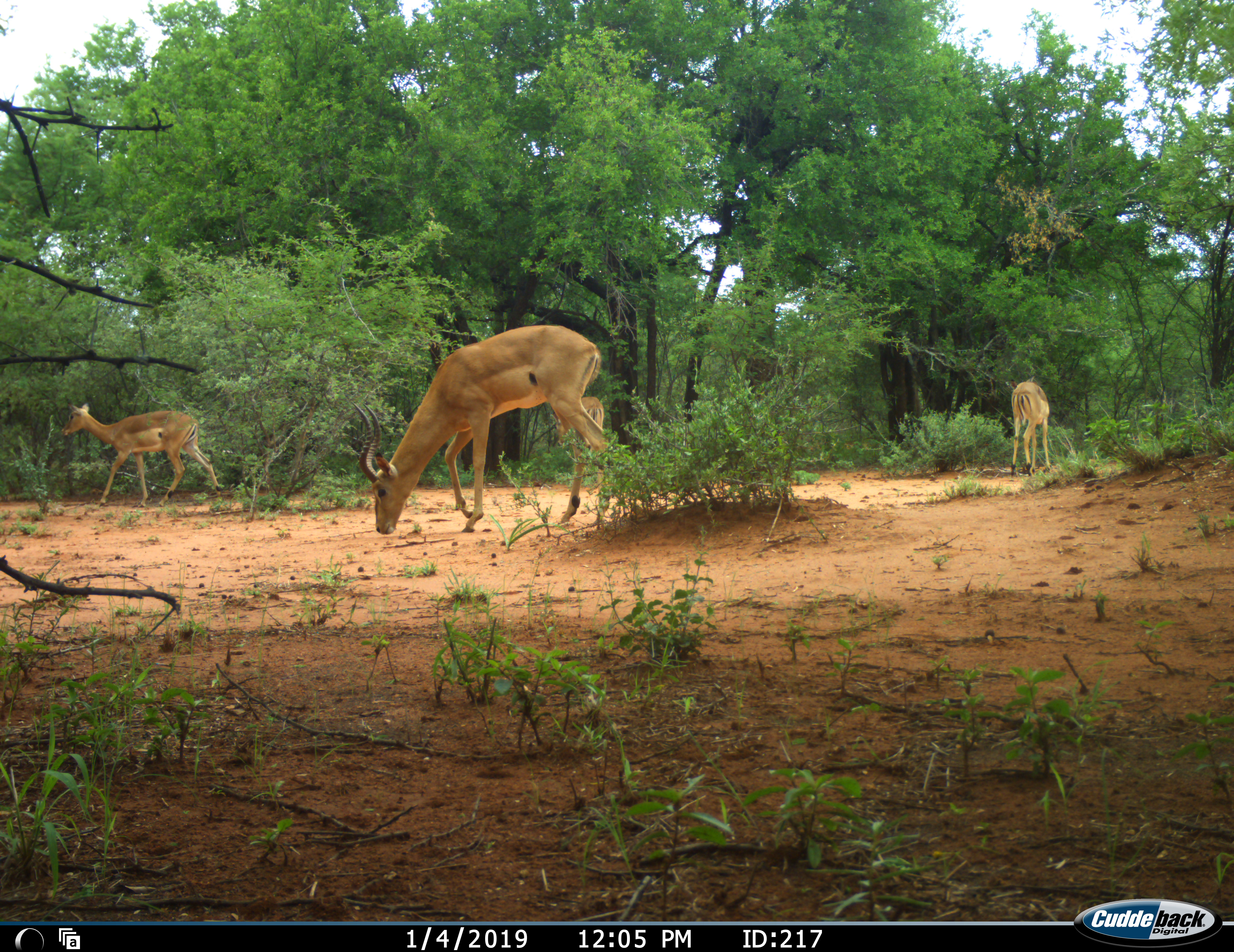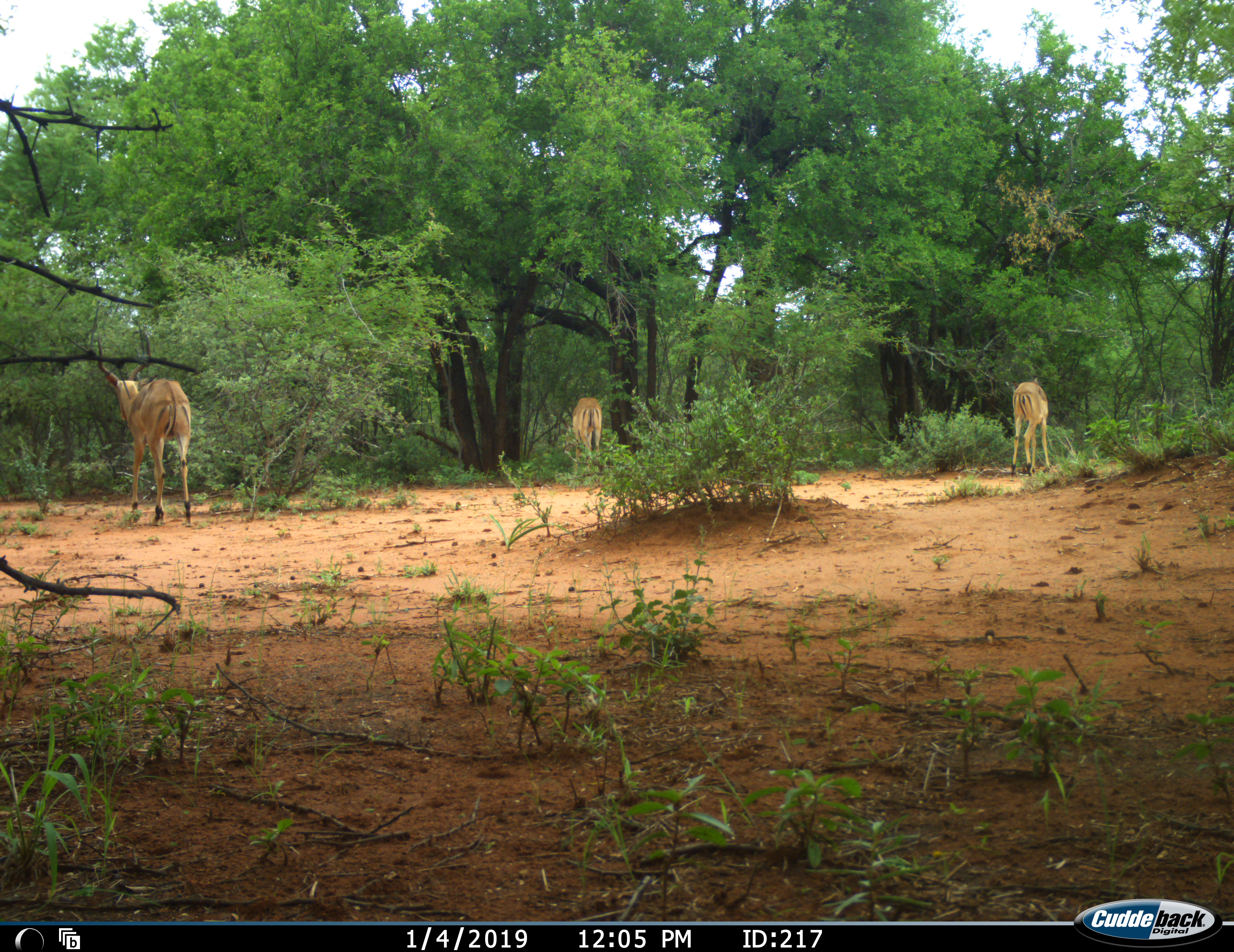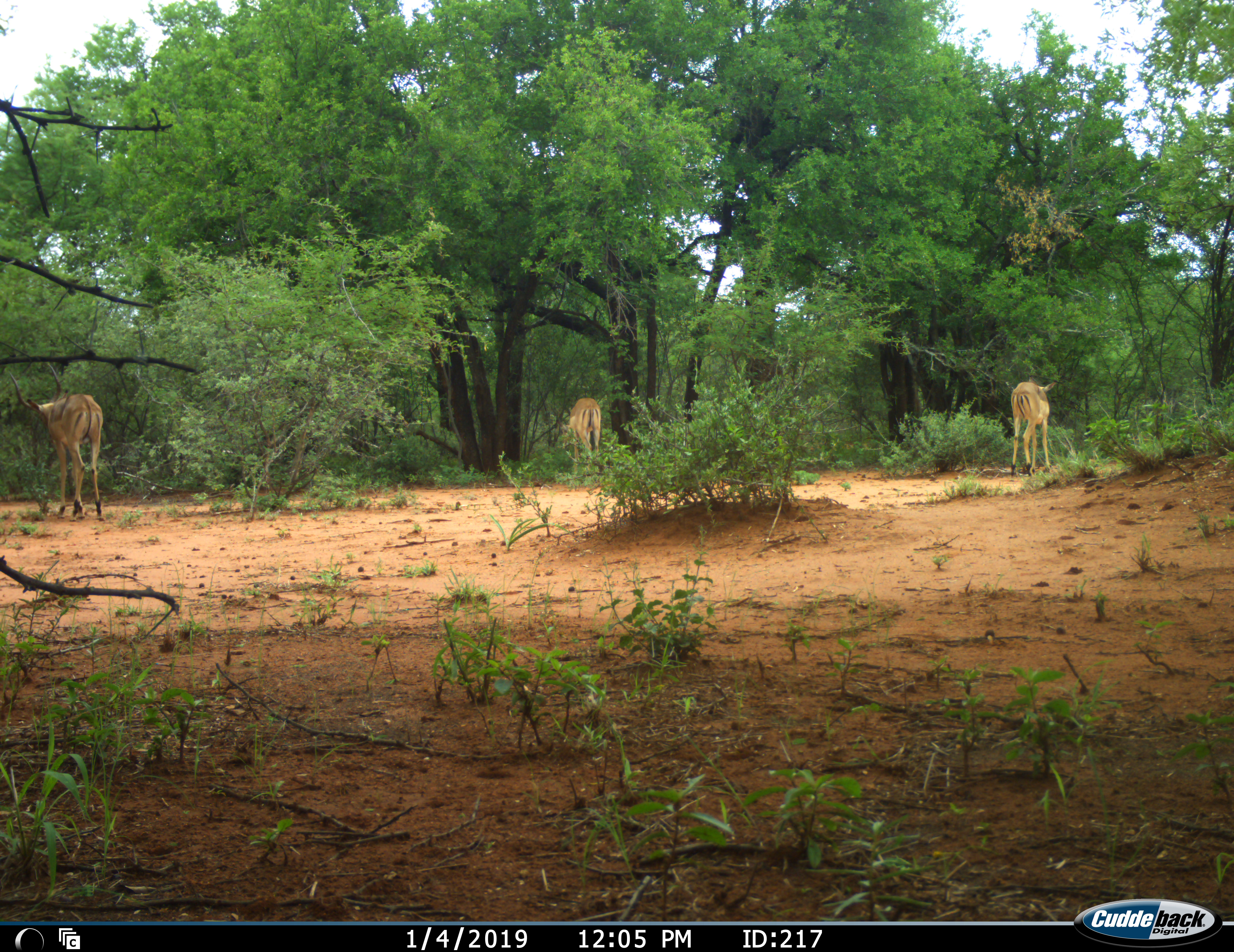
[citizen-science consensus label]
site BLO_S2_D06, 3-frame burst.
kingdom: Animalia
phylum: Chordata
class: Mammalia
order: Artiodactyla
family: Bovidae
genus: Aepyceros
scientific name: Aepyceros melampus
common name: impala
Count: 4.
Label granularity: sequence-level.